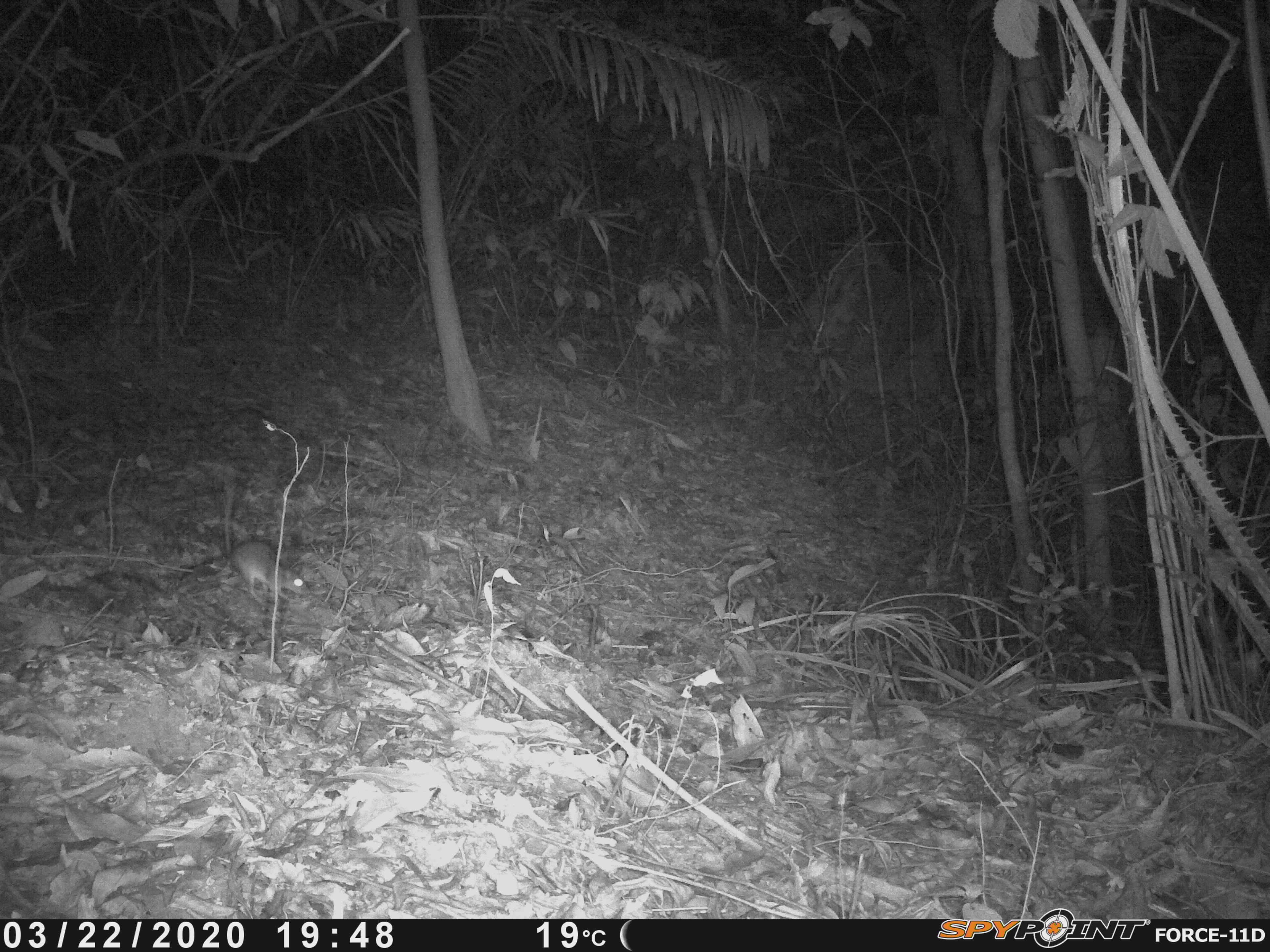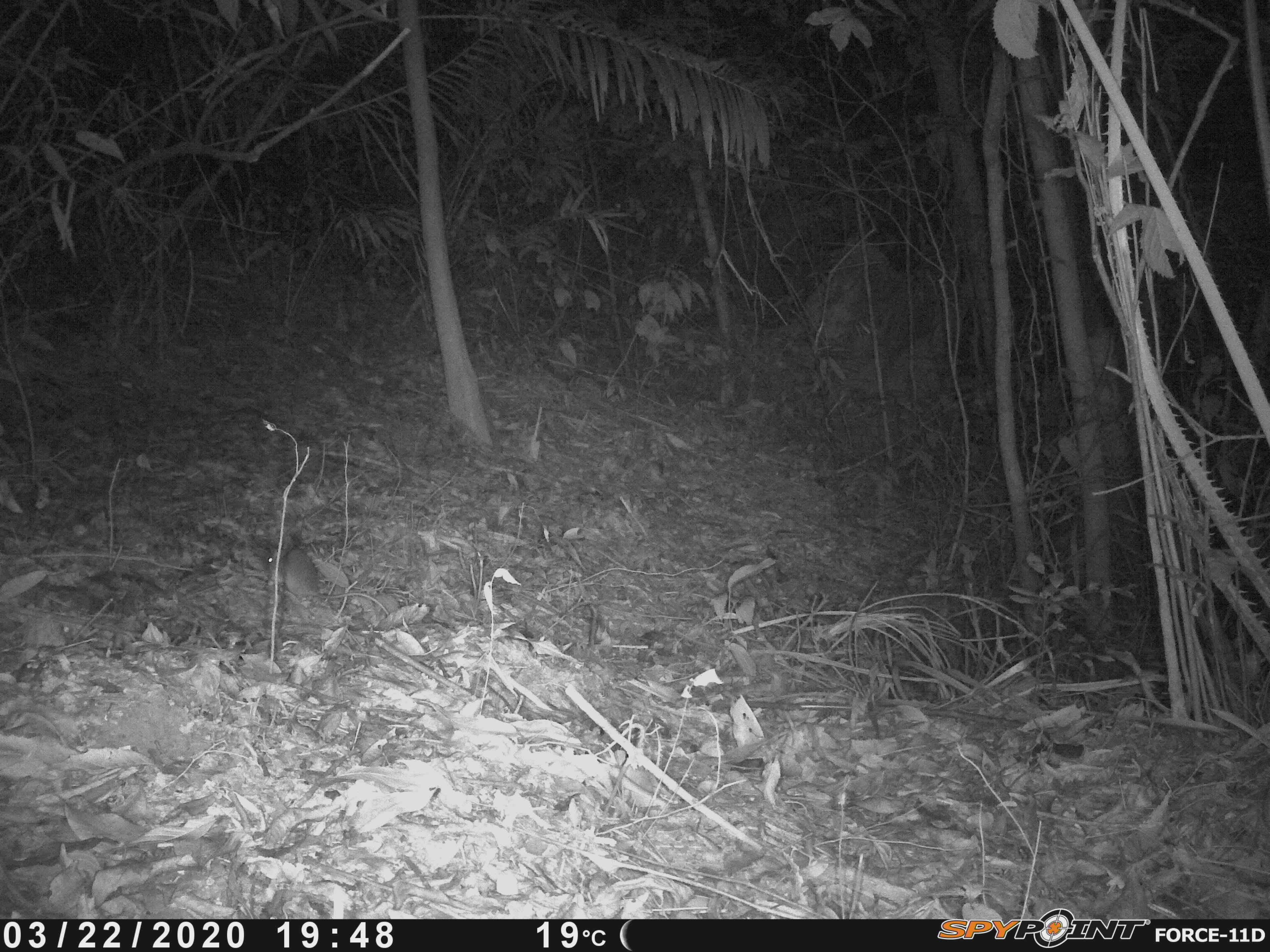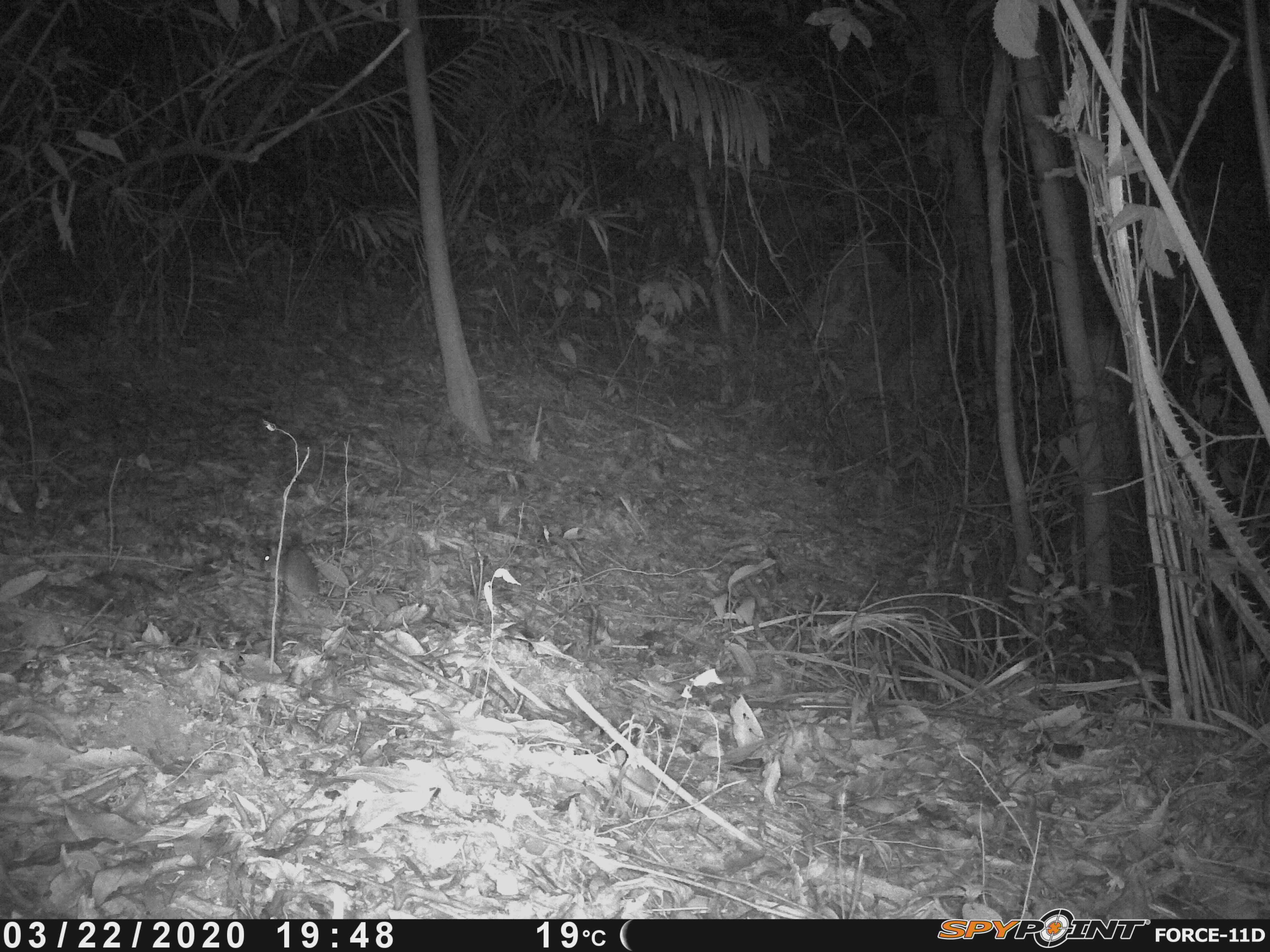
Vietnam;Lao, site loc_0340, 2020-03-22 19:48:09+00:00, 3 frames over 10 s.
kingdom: Animalia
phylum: Chordata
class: Mammalia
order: Rodentia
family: Muridae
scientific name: Muridae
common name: old-world mice and rats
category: unidentified murid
Unidentified murid (old-world mice and rats) (Muridae). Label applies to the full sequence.